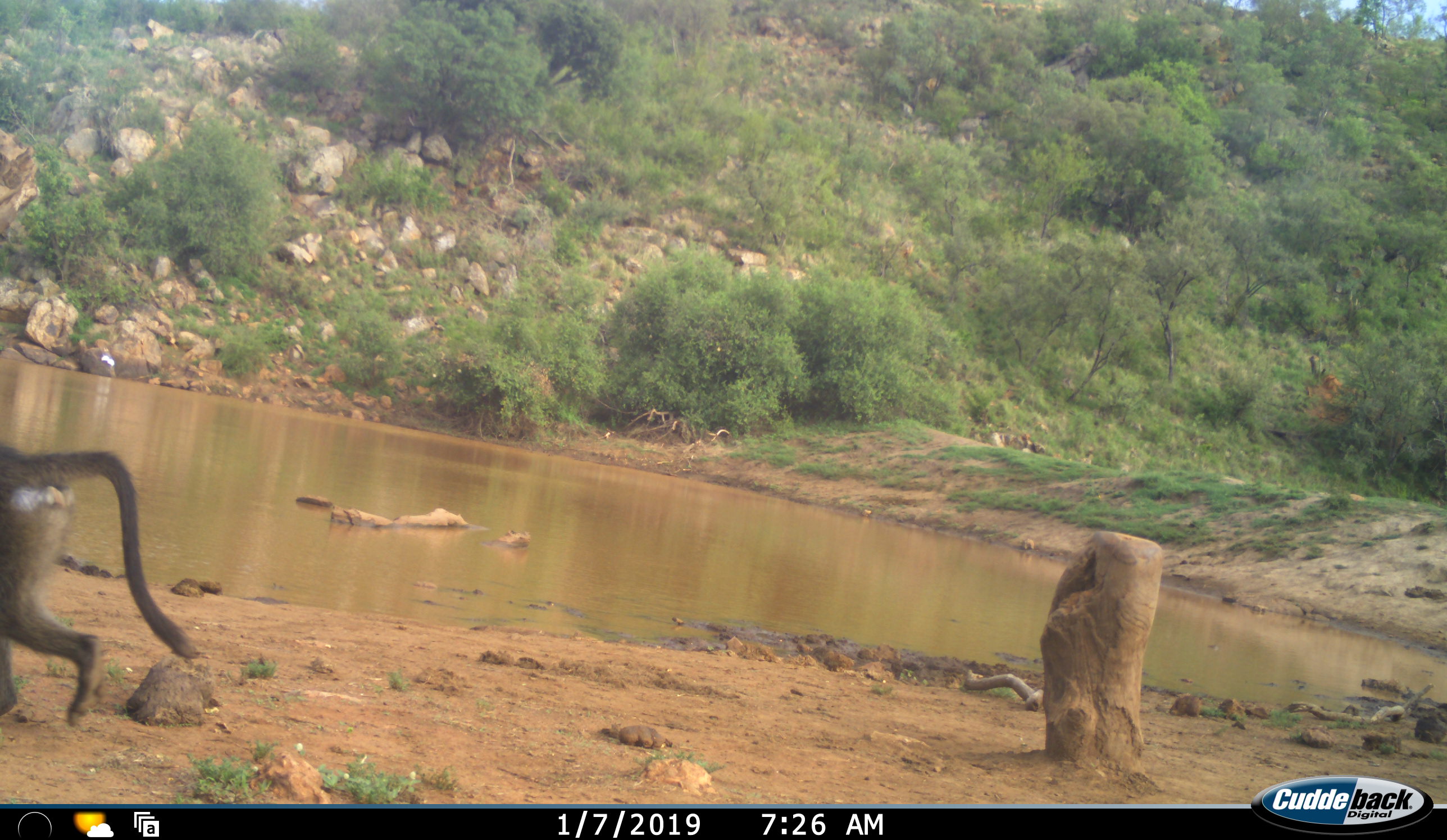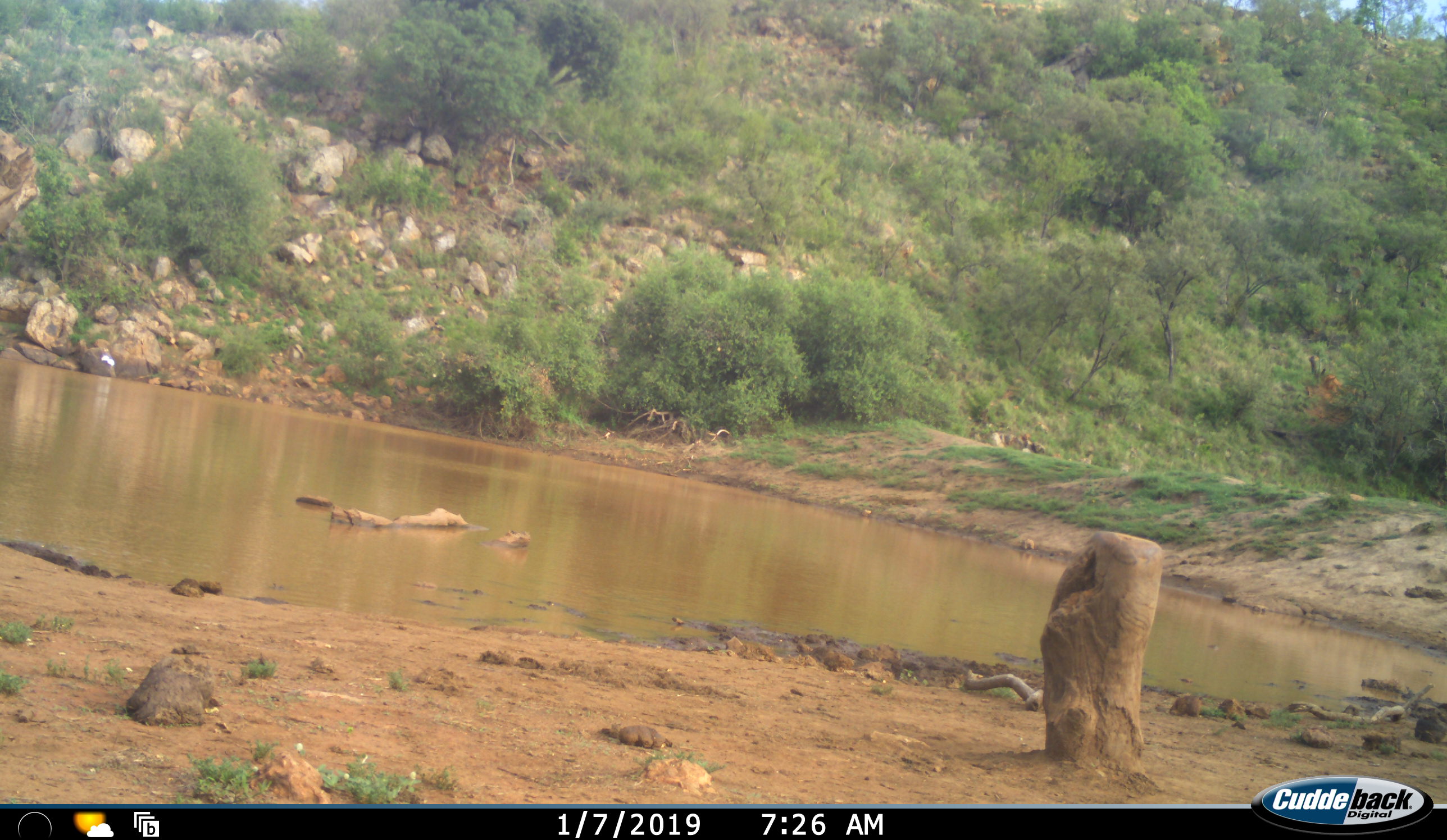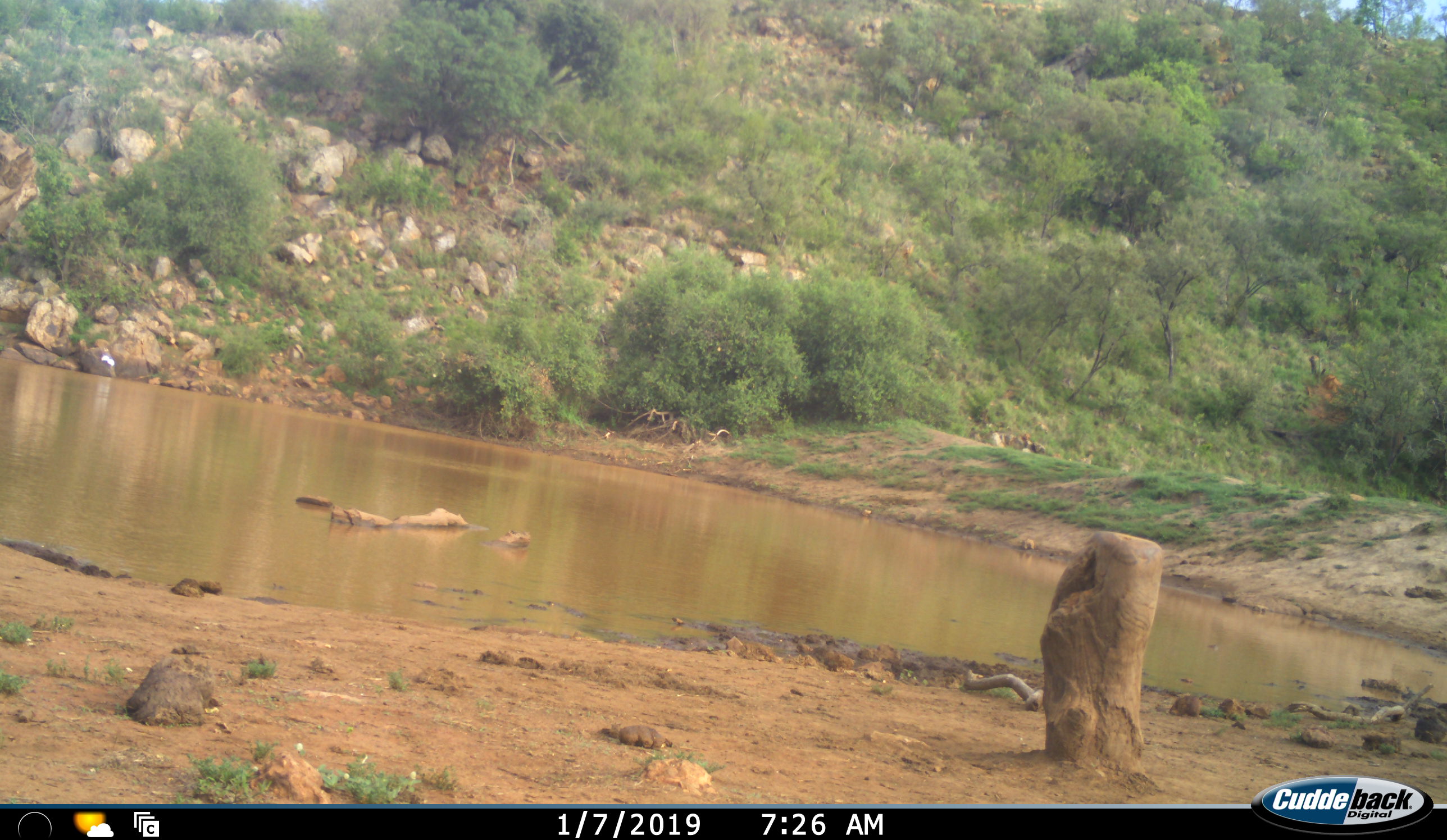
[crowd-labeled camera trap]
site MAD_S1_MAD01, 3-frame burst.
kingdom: Animalia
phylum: Chordata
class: Mammalia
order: Primates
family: Cercopithecidae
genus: Papio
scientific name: Papio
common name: baboon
Baboon (Papio), count 1. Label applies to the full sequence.